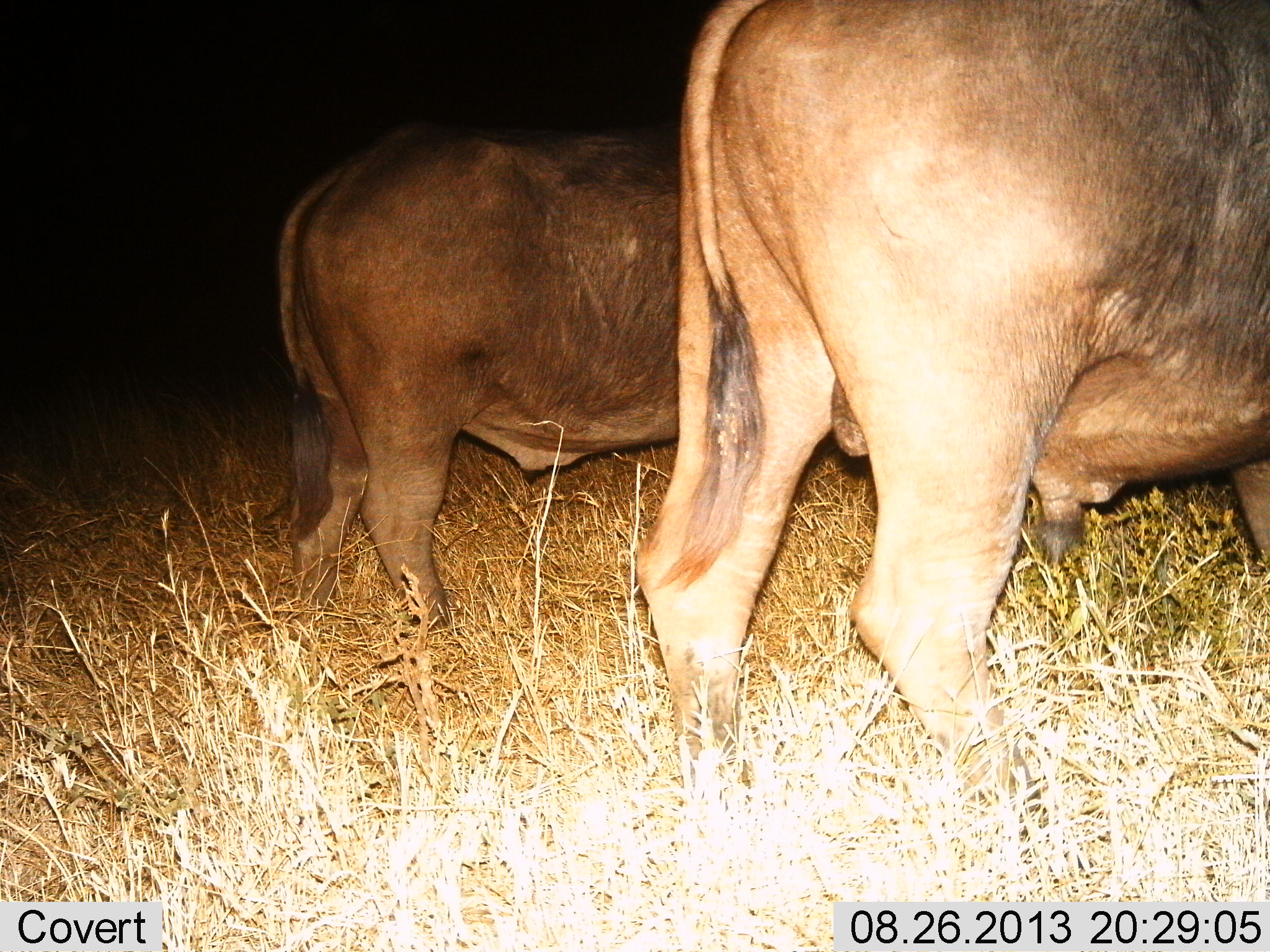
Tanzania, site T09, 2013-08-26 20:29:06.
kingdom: Animalia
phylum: Chordata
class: Mammalia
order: Artiodactyla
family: Bovidae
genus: Syncerus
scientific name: Syncerus caffer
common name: cape buffalo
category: buffalo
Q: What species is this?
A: Buffalo (cape buffalo) (Syncerus caffer).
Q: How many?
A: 2.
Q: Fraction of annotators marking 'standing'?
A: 70%.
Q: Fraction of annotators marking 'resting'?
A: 10%.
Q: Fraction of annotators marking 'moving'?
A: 20%.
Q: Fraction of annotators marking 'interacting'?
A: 0%.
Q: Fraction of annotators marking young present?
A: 0%.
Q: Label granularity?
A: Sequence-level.